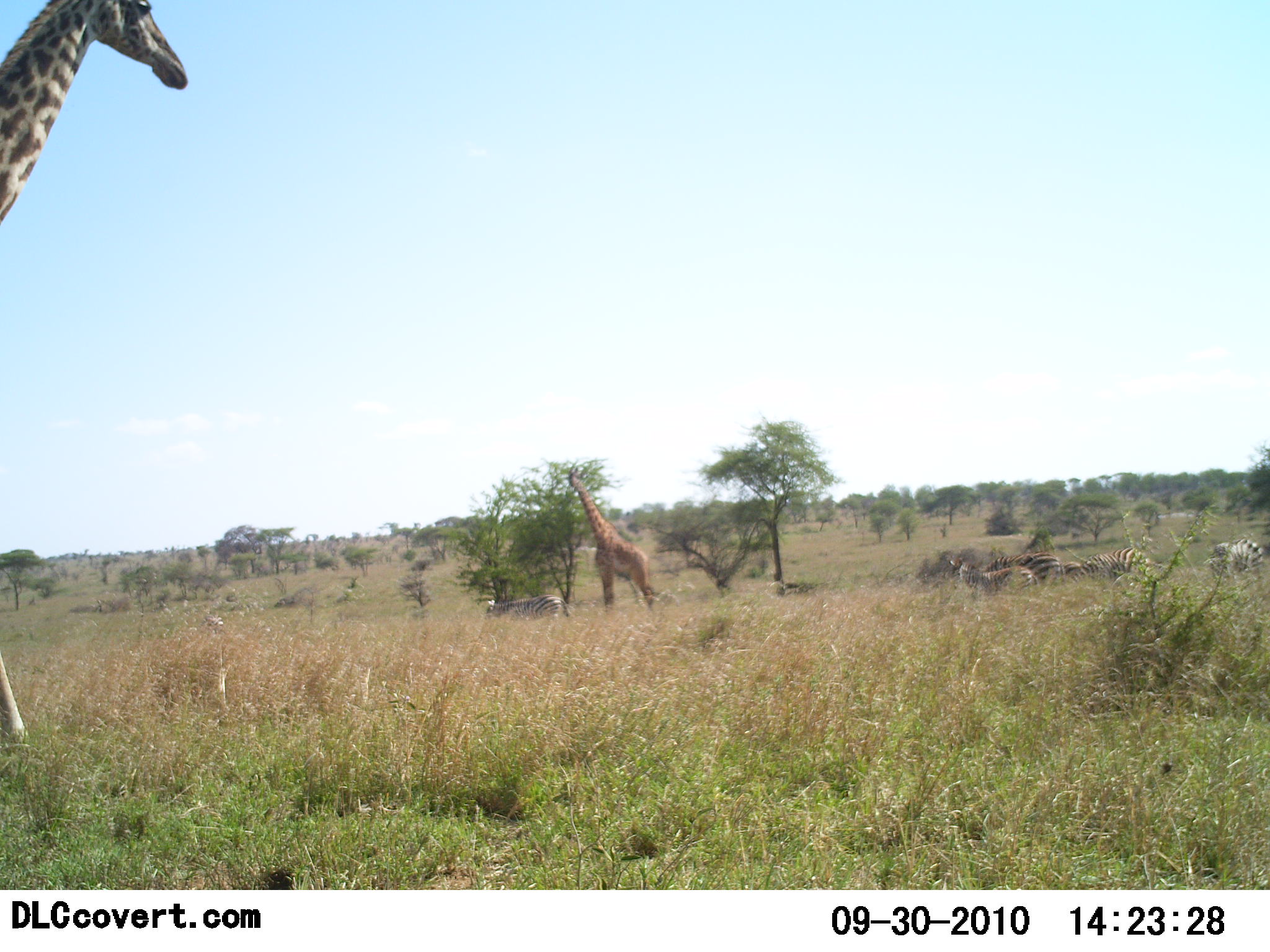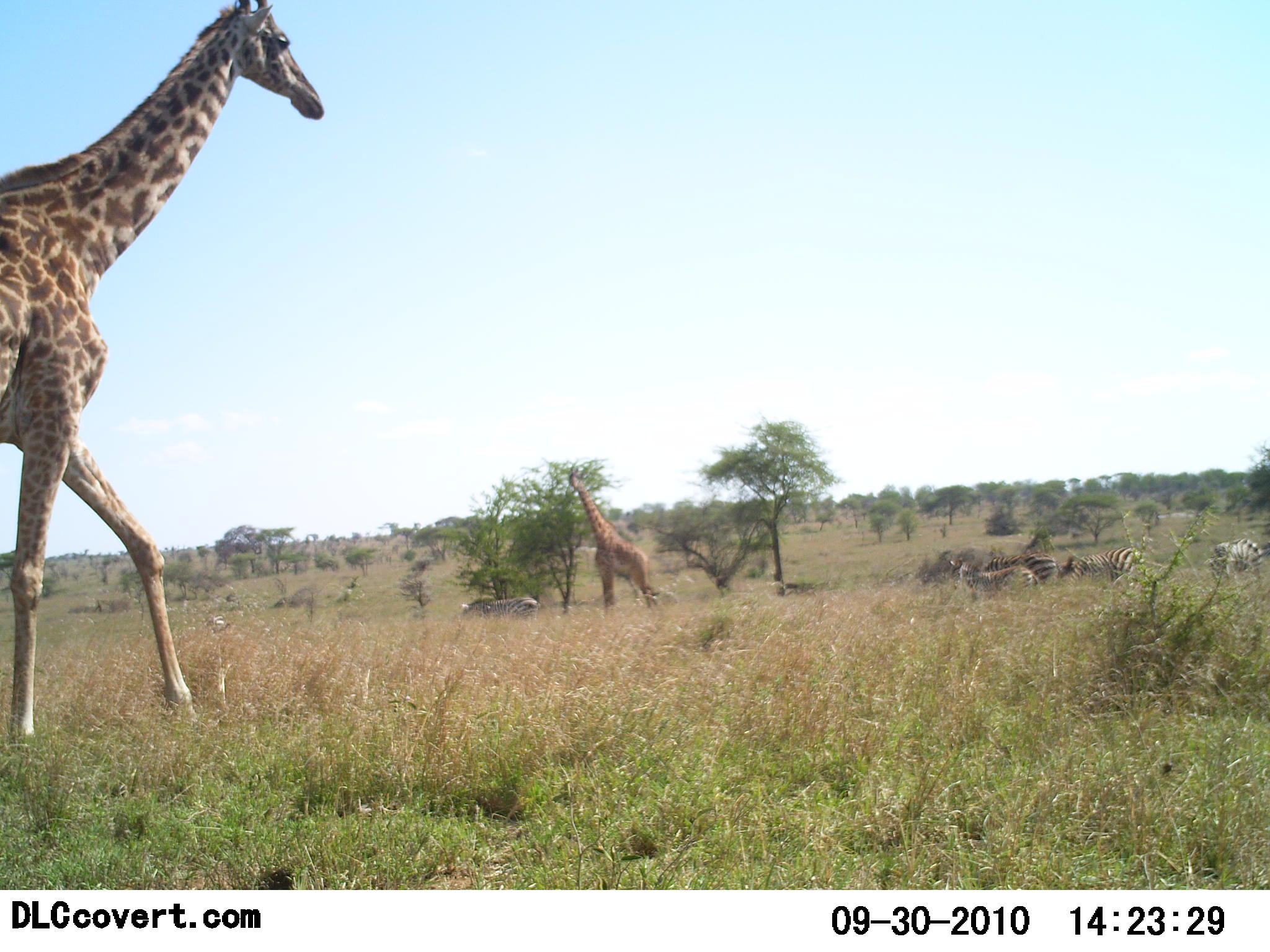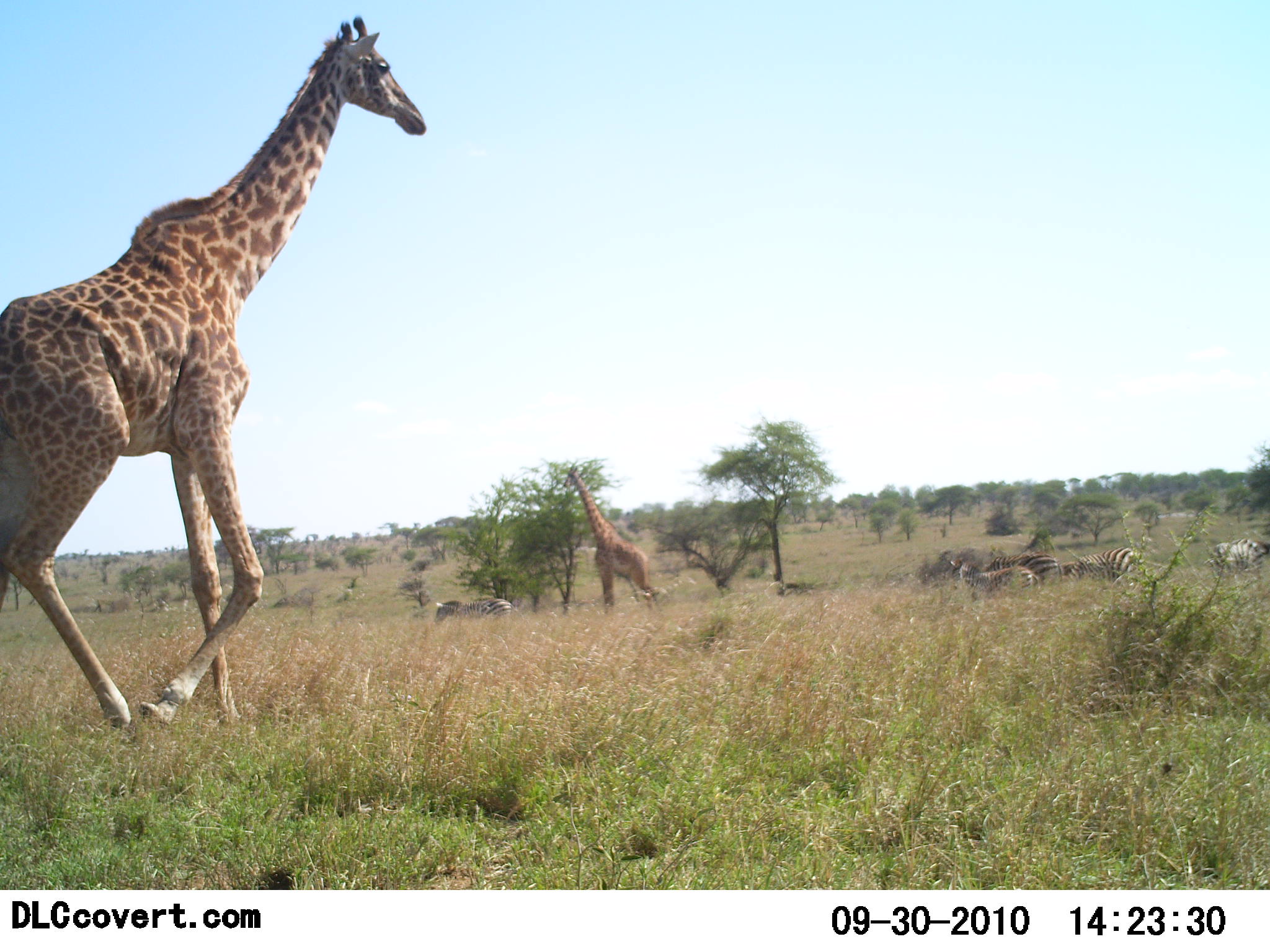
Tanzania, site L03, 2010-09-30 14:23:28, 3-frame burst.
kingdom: Animalia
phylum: Chordata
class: Mammalia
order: Artiodactyla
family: Giraffidae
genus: Giraffa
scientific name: Giraffa camelopardalis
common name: giraffe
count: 2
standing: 25%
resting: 0%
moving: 100%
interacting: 0%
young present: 0%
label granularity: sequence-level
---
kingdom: Animalia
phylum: Chordata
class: Mammalia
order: Perissodactyla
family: Equidae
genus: Equus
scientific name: Equus quagga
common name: plains zebra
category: zebra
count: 5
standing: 64%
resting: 0%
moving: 50%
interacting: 0%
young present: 7%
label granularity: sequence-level